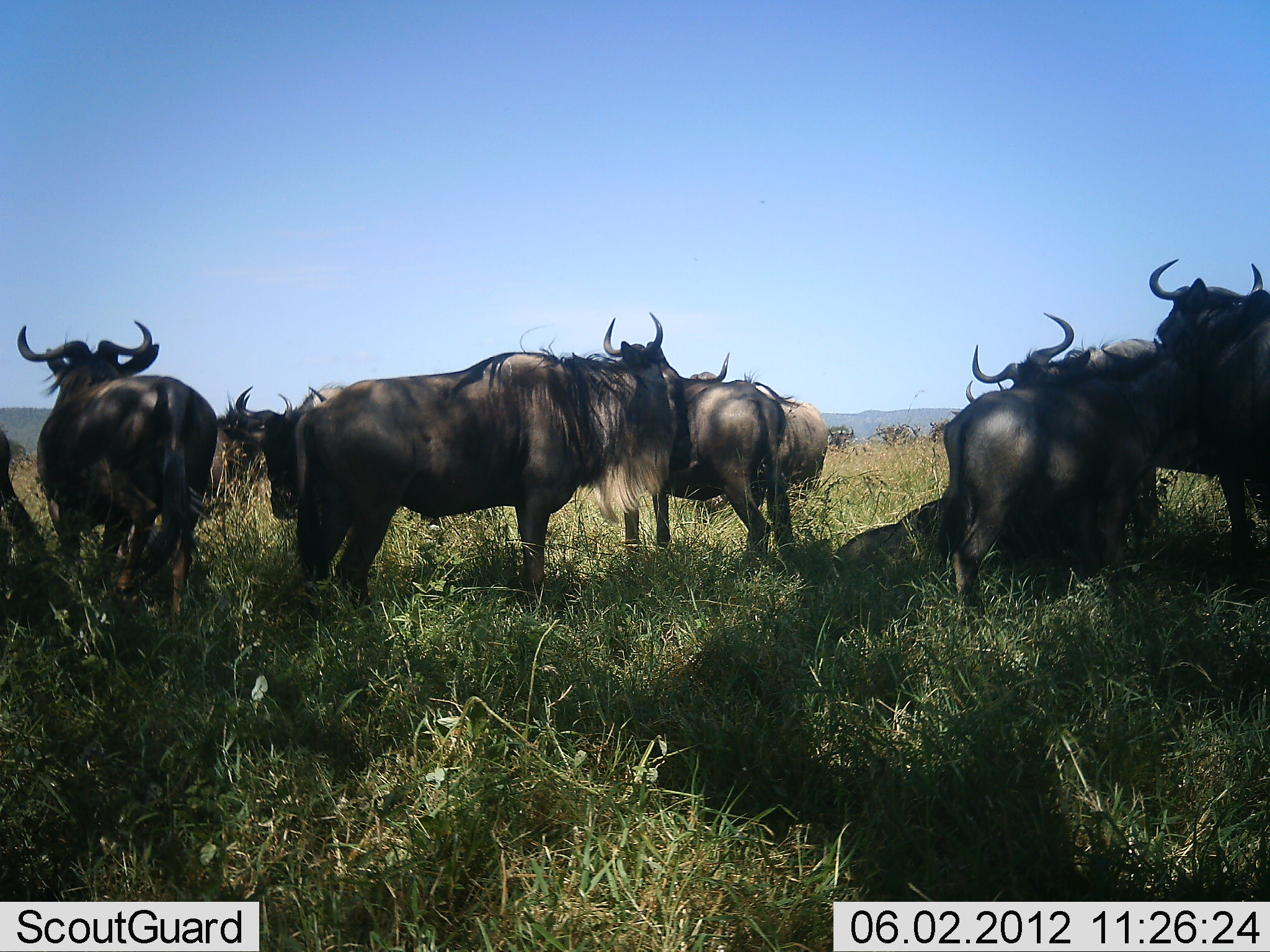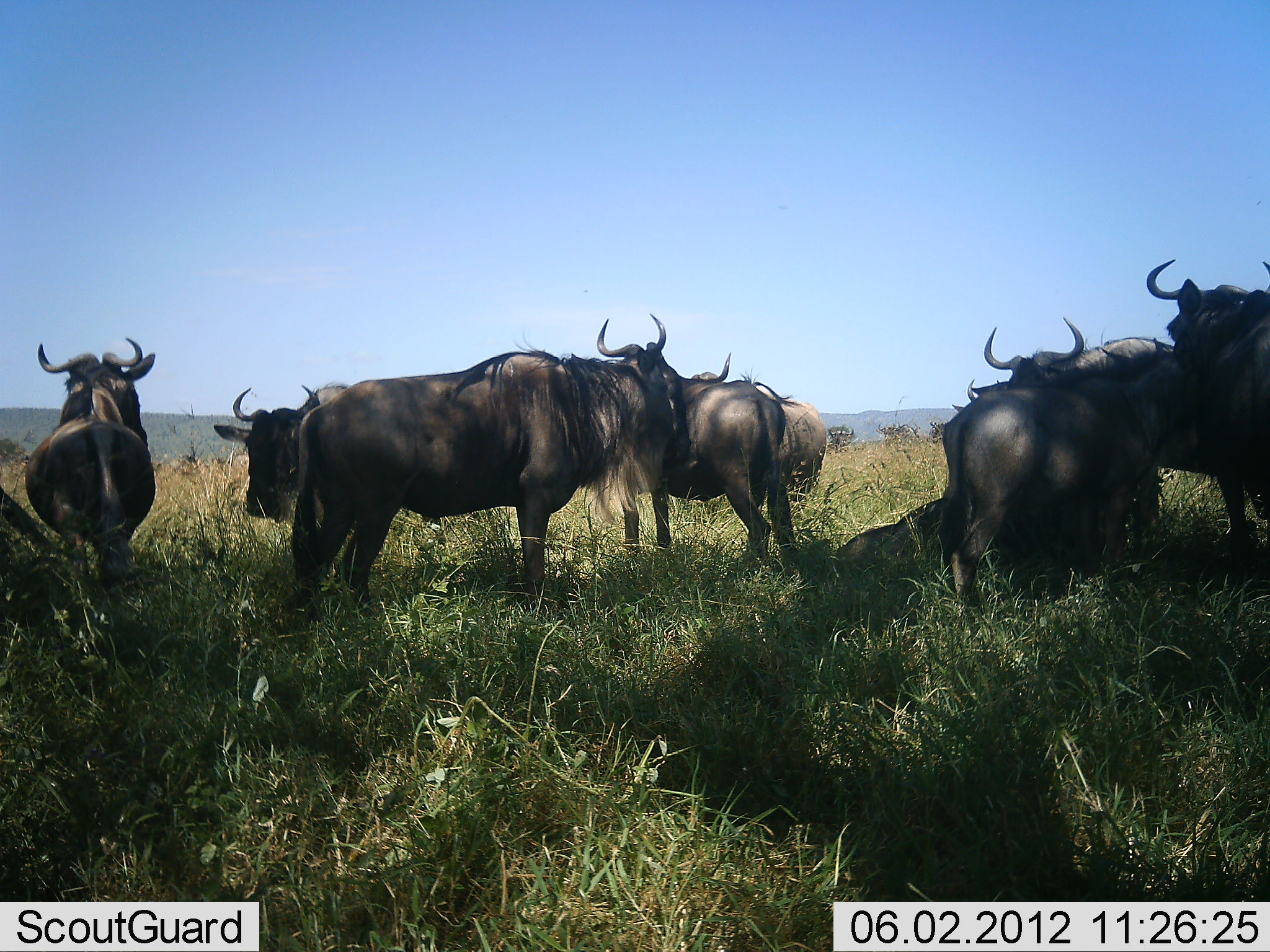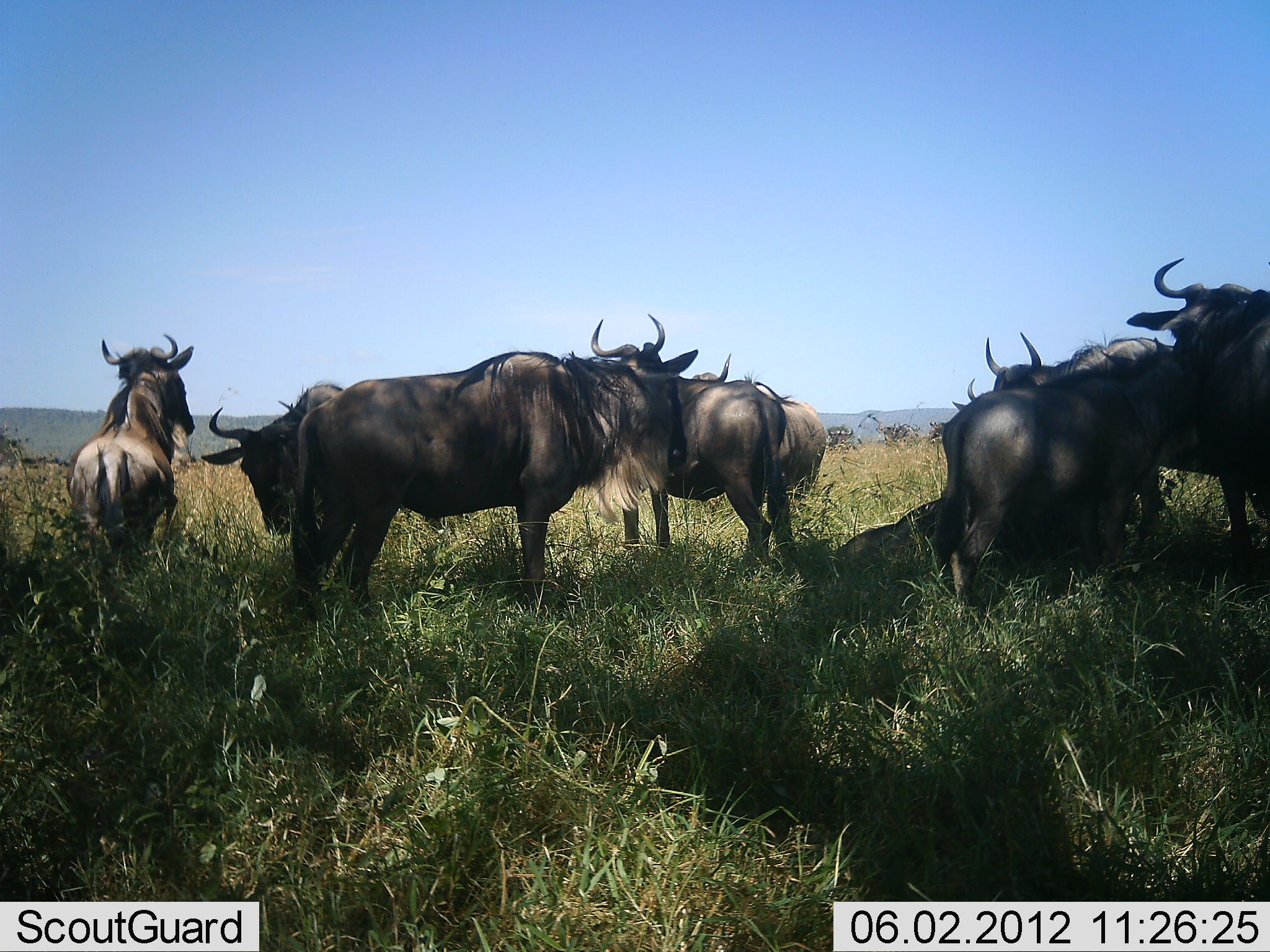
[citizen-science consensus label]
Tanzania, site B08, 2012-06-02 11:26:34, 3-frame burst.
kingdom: Animalia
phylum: Chordata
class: Mammalia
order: Artiodactyla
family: Bovidae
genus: Connochaetes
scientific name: Connochaetes taurinus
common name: blue wildebeest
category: wildebeest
Wildebeest (blue wildebeest) (Connochaetes taurinus), count 9. Behavior (volunteer vote fractions): standing 80%, resting 50%, moving 50%, interacting 20%. Young present (vote fraction): 0%. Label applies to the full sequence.